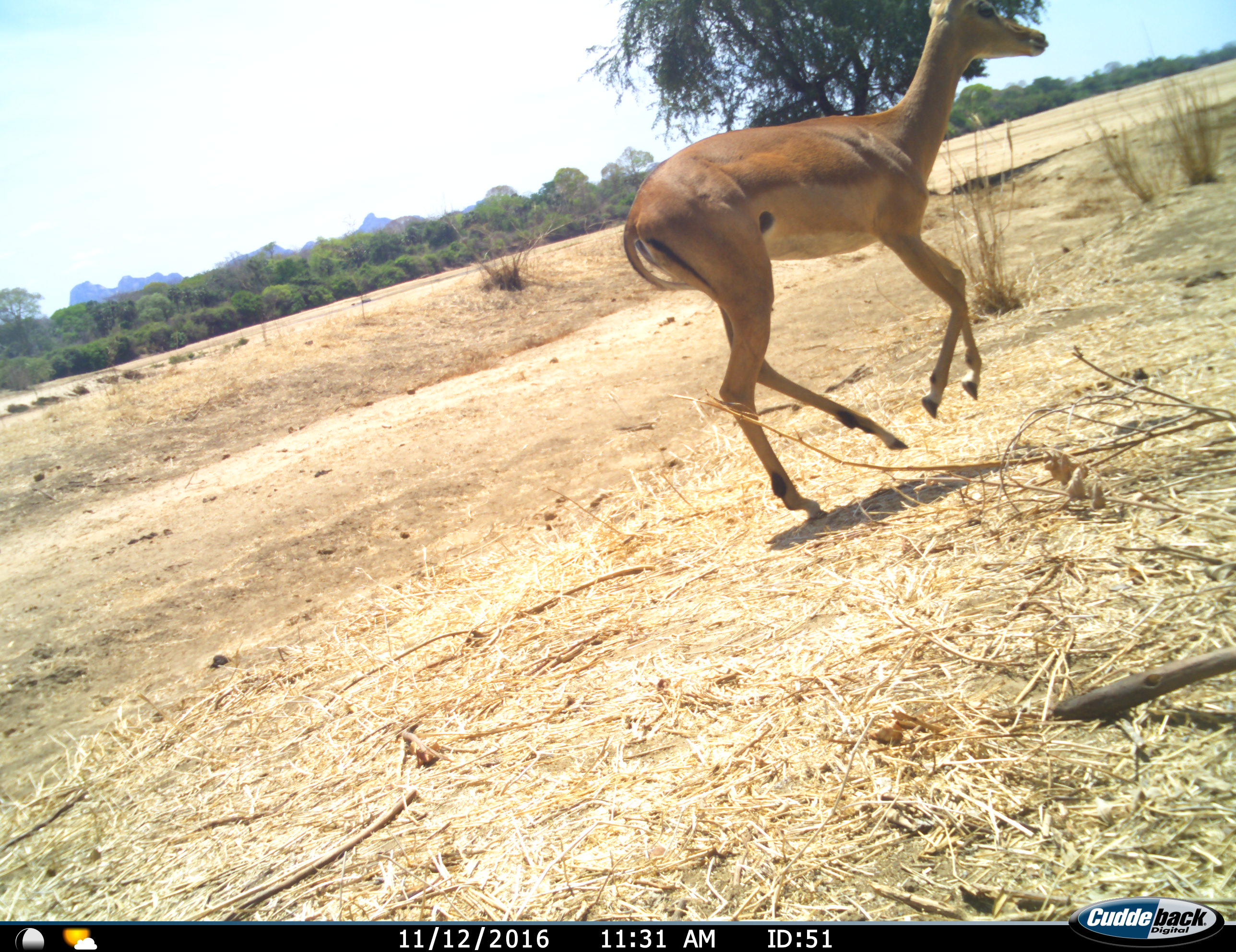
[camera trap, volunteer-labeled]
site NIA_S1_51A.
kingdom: Animalia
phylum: Chordata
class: Mammalia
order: Artiodactyla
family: Bovidae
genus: Aepyceros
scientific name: Aepyceros melampus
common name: impala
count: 1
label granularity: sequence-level